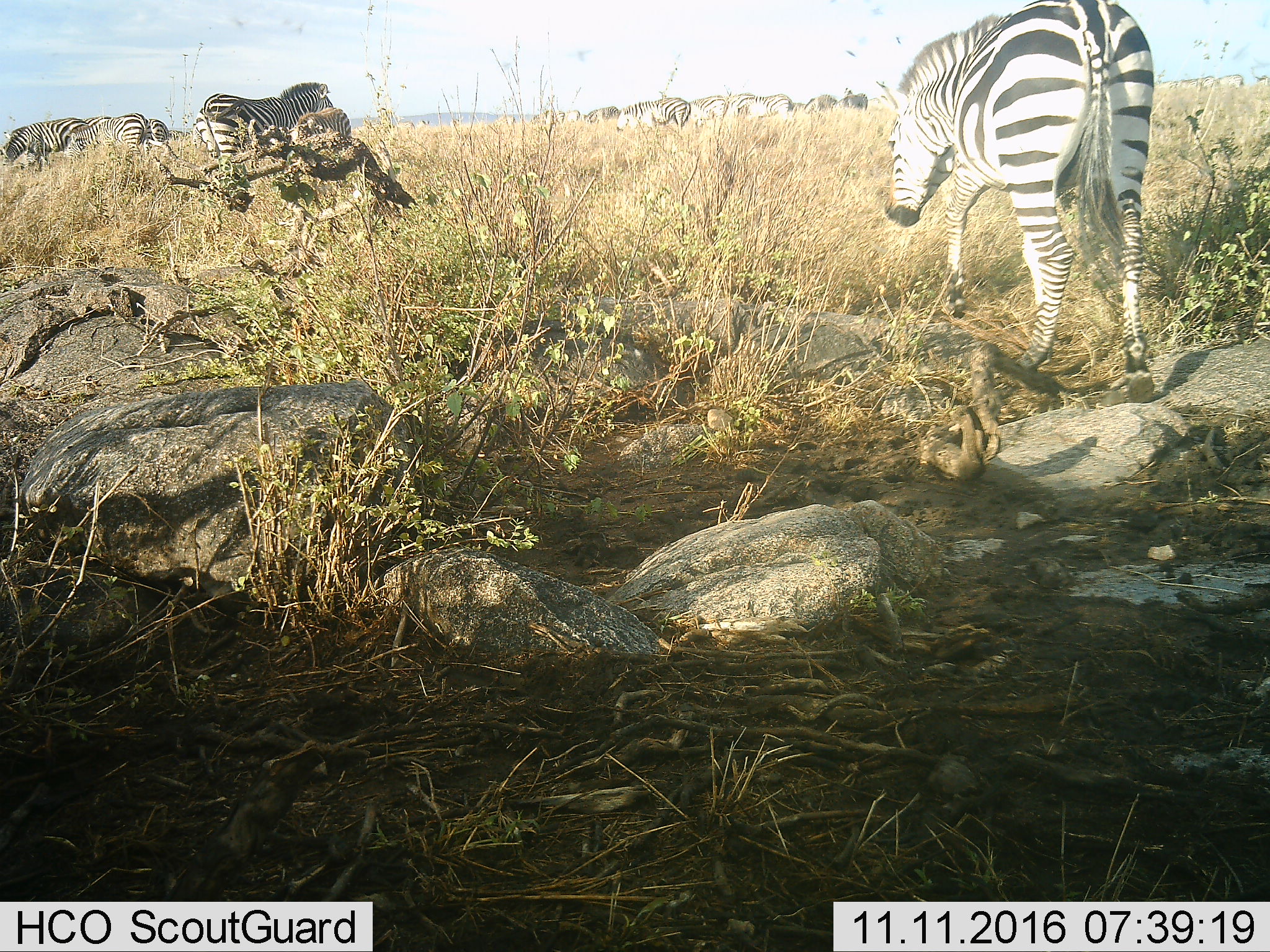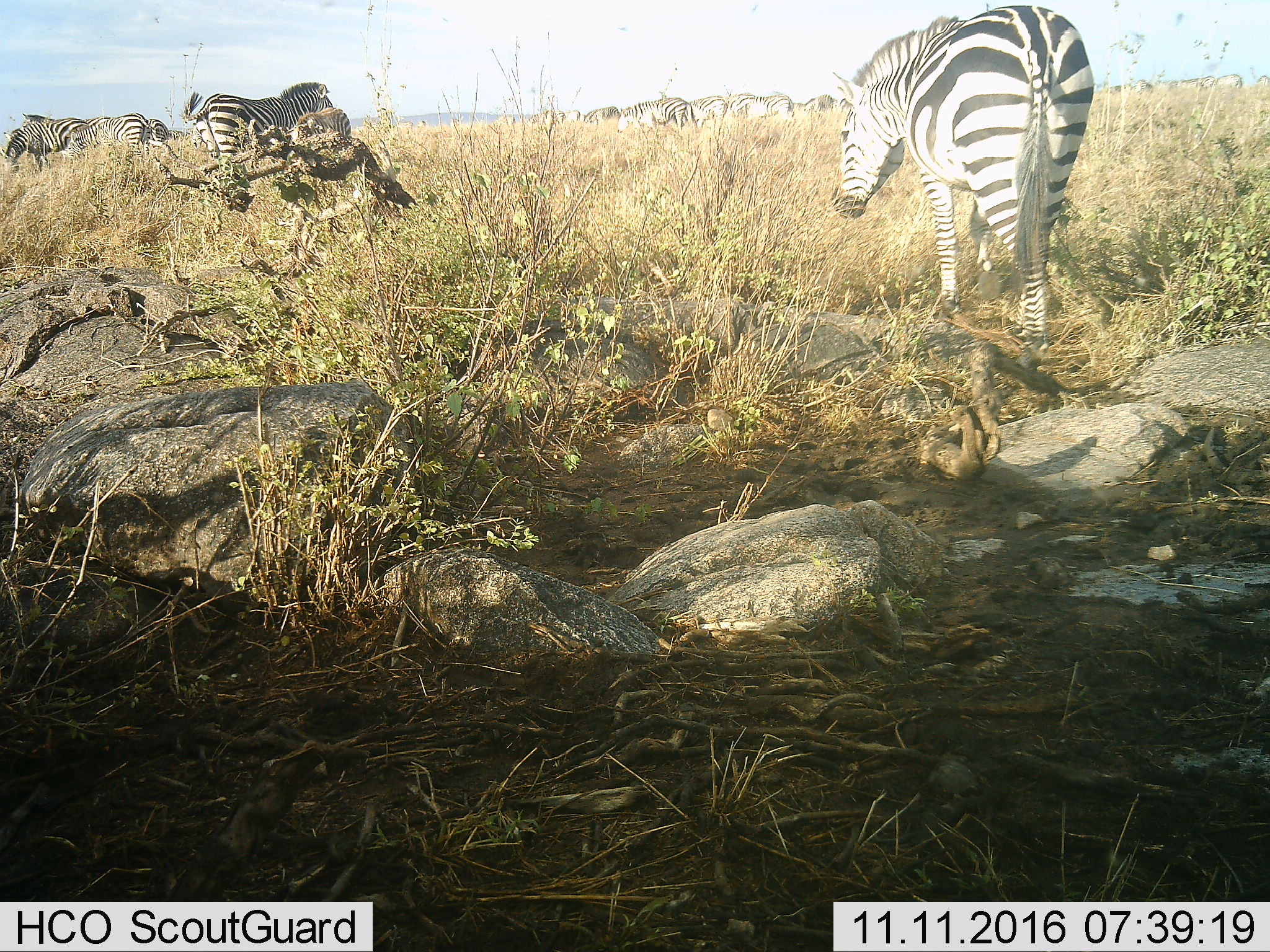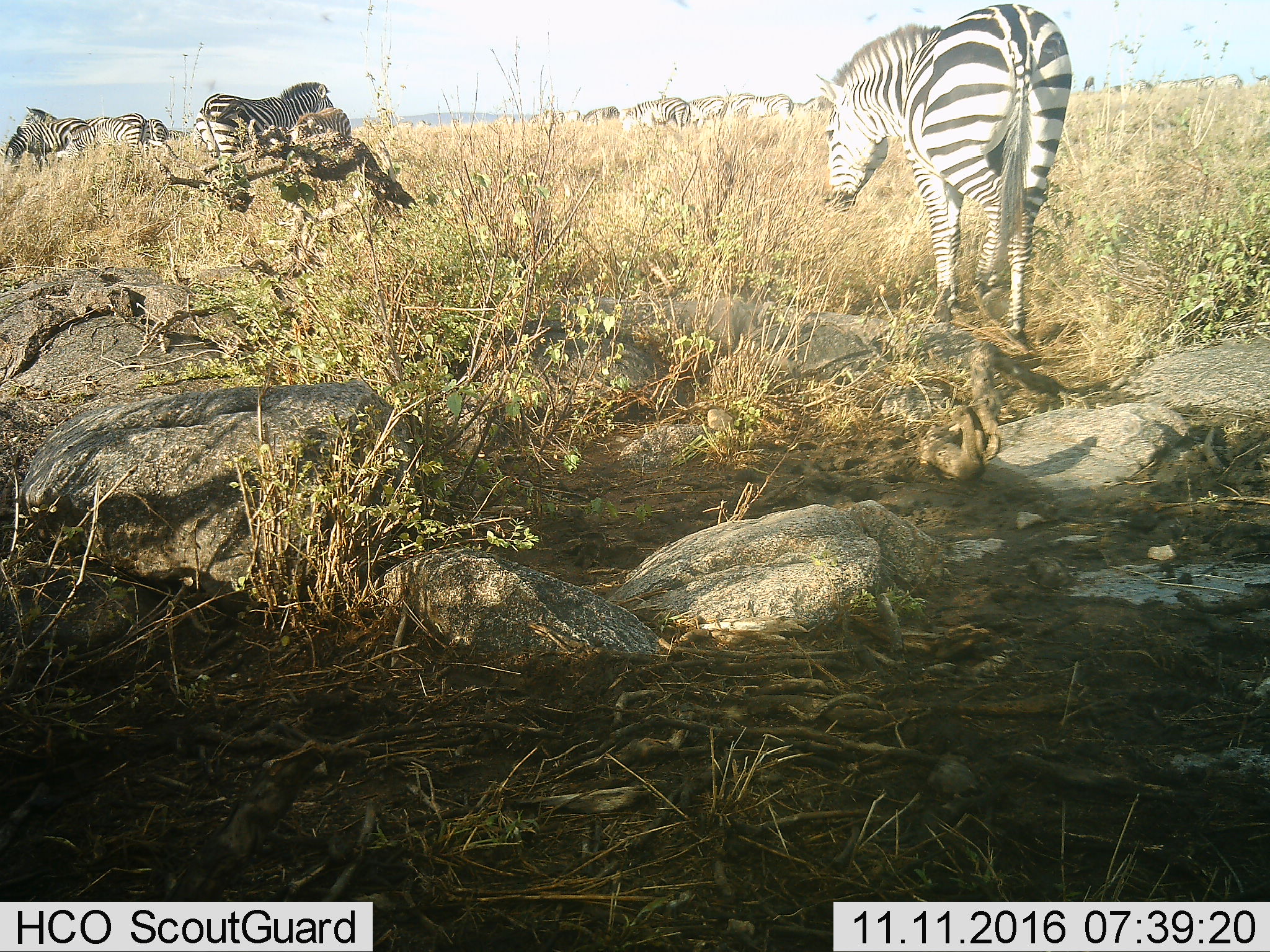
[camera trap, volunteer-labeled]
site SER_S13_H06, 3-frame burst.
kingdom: Animalia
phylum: Chordata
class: Mammalia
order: Perissodactyla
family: Equidae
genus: Equus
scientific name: Equus quagga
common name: plains zebra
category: zebraplains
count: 11-50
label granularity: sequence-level